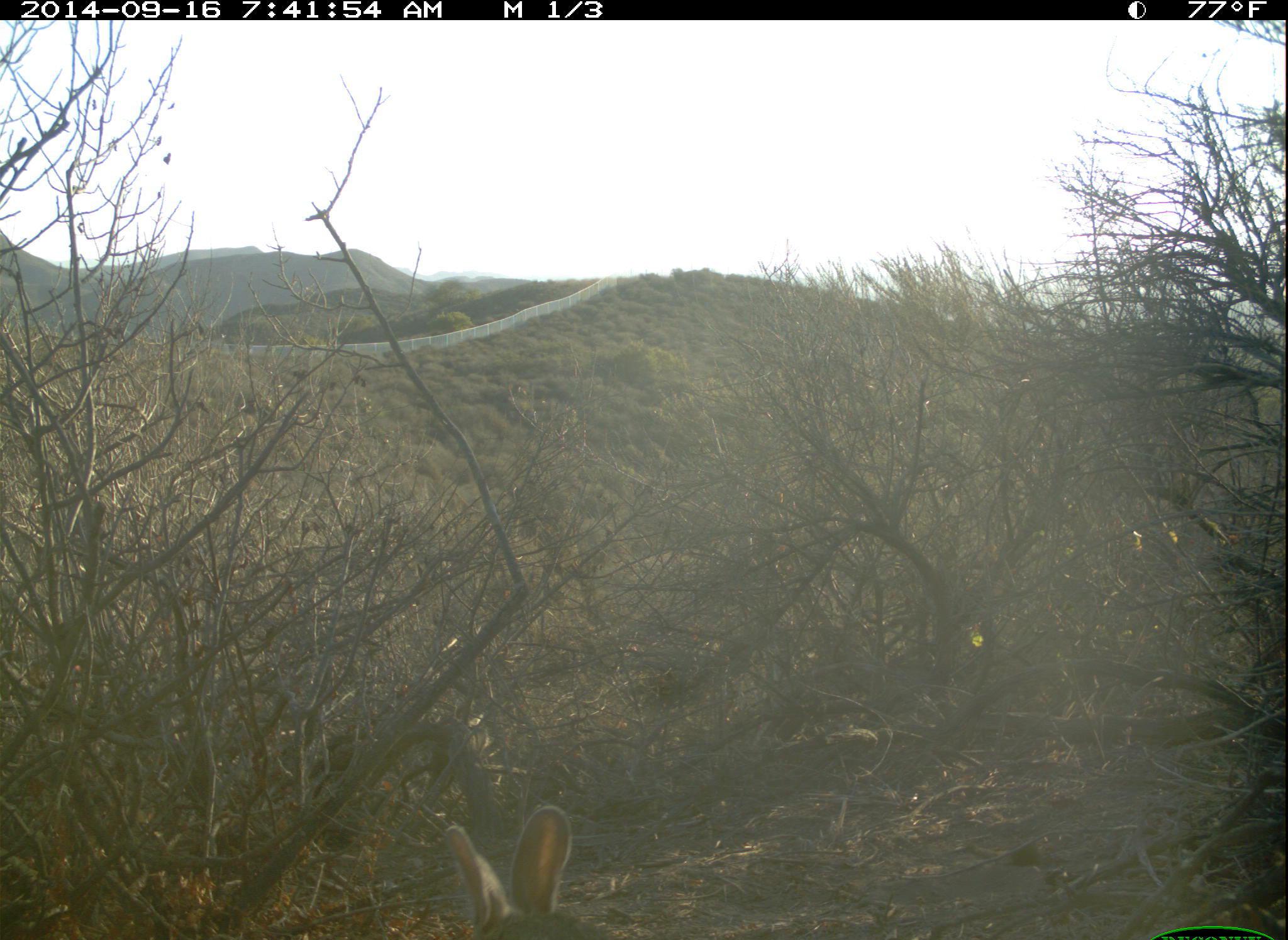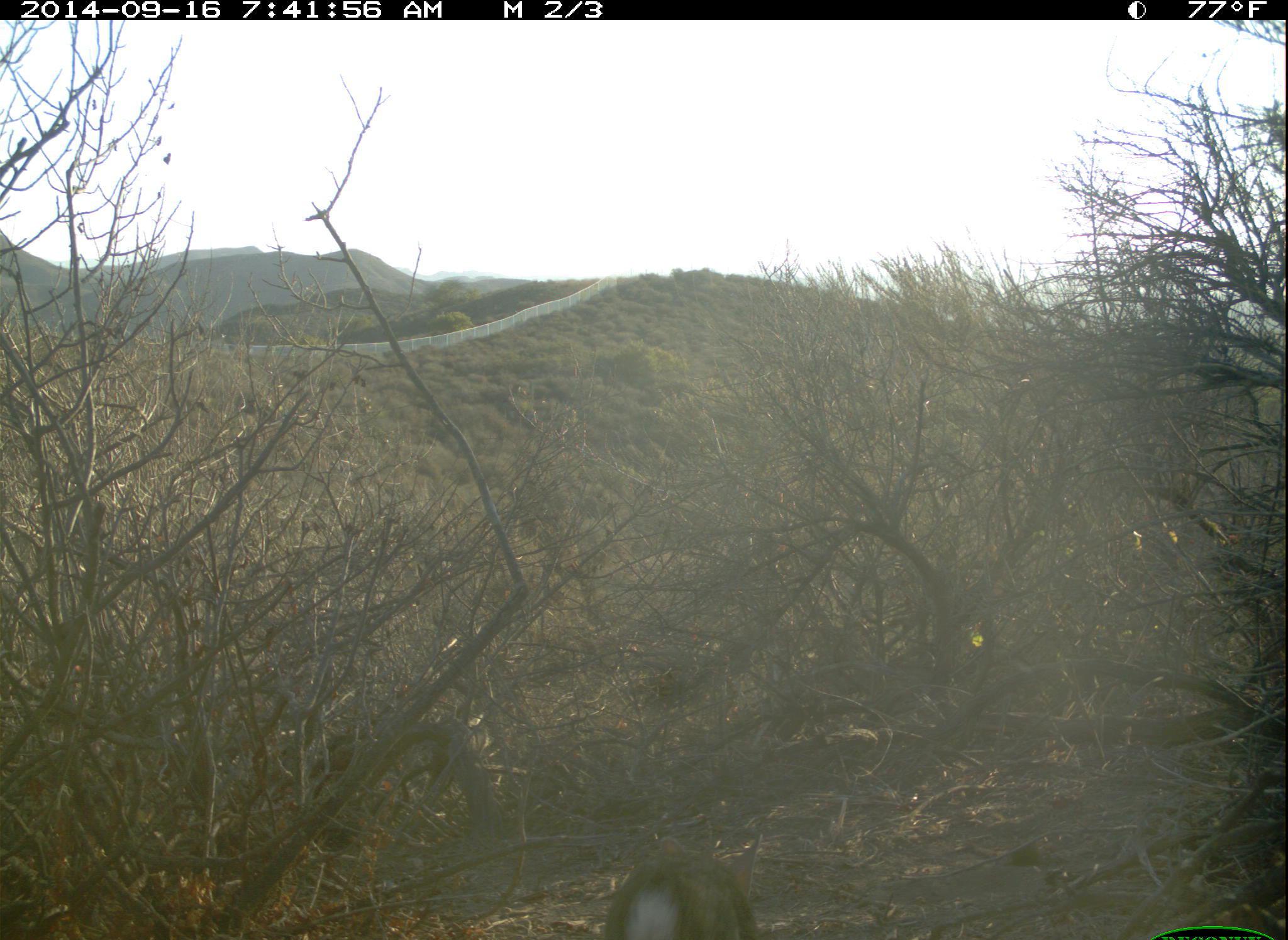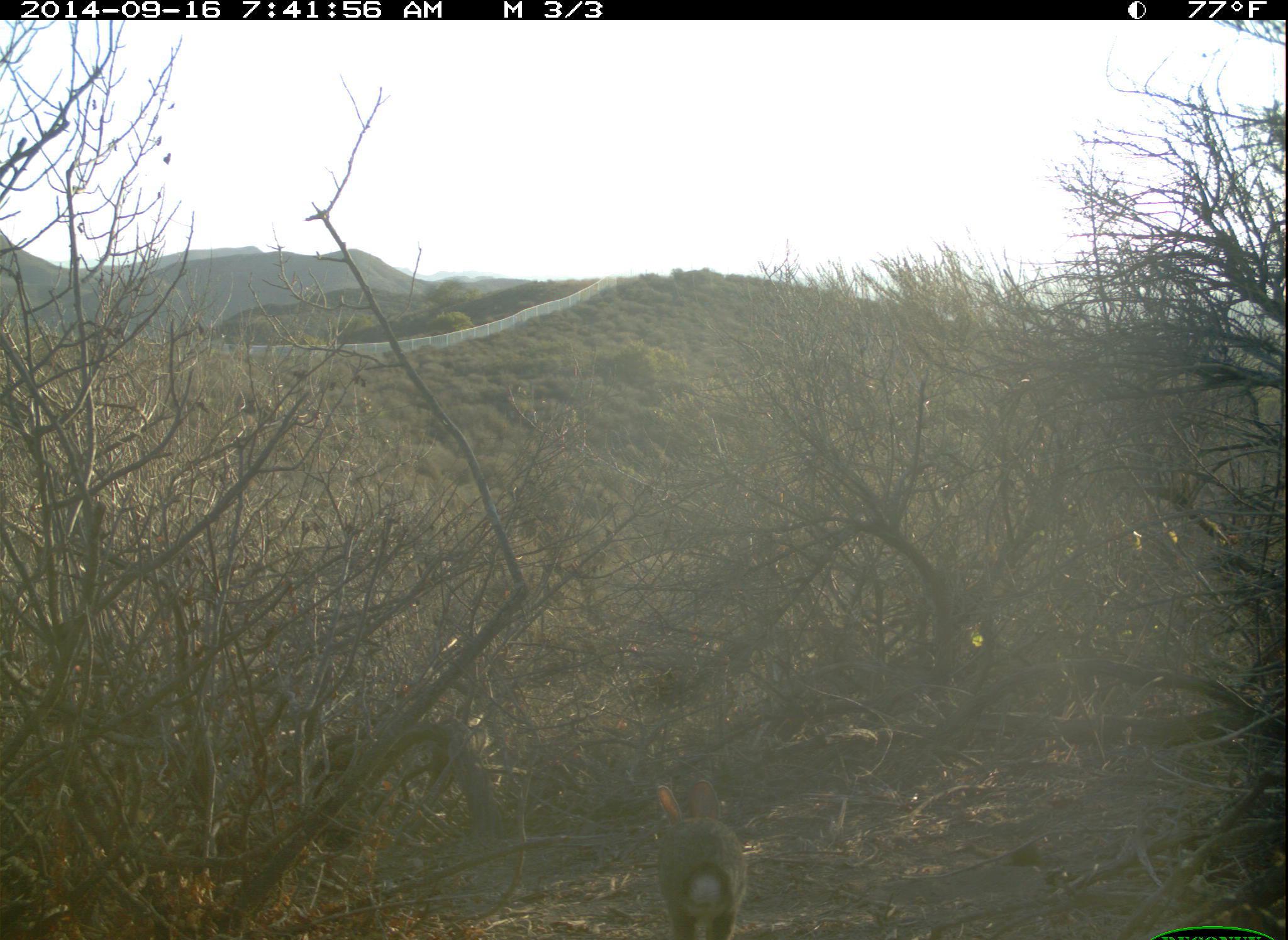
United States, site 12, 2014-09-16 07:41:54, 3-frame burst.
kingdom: Animalia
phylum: Chordata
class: Mammalia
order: Lagomorpha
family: Leporidae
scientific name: Leporidae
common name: rabbits and hares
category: rabbit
Rabbit (rabbits and hares) (Leporidae).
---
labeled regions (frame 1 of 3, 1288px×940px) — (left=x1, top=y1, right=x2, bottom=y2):
rabbit: (left=444, top=804, right=623, bottom=940)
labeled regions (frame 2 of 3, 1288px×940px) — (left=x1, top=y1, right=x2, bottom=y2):
rabbit: (left=602, top=833, right=766, bottom=940)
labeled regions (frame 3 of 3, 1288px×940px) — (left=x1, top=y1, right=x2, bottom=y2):
rabbit: (left=653, top=778, right=750, bottom=939)